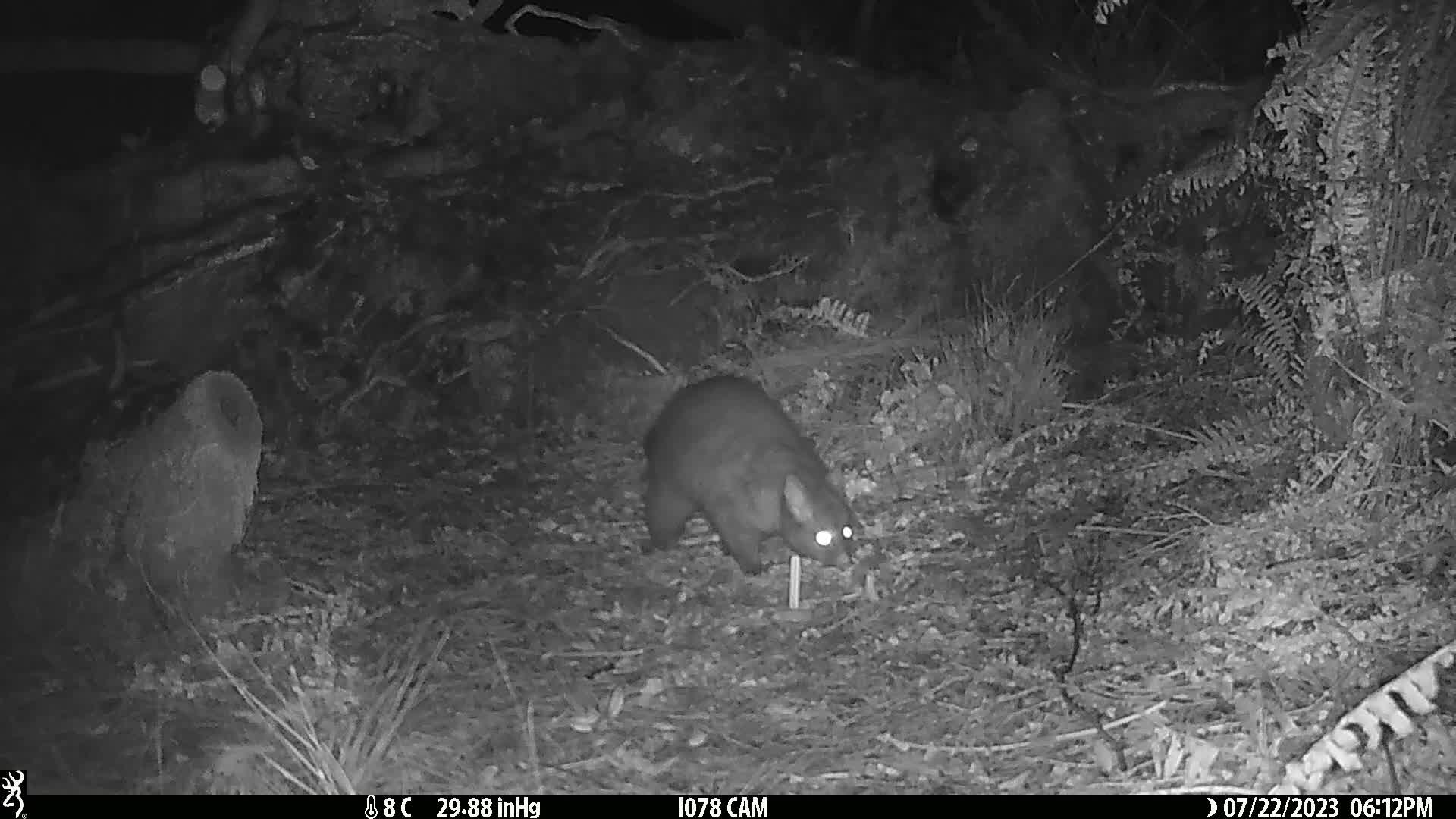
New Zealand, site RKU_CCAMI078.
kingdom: Animalia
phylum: Chordata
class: Mammalia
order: Diprotodontia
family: Phalangeridae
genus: Trichosurus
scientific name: Trichosurus vulpecula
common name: common brushtail possum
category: possum